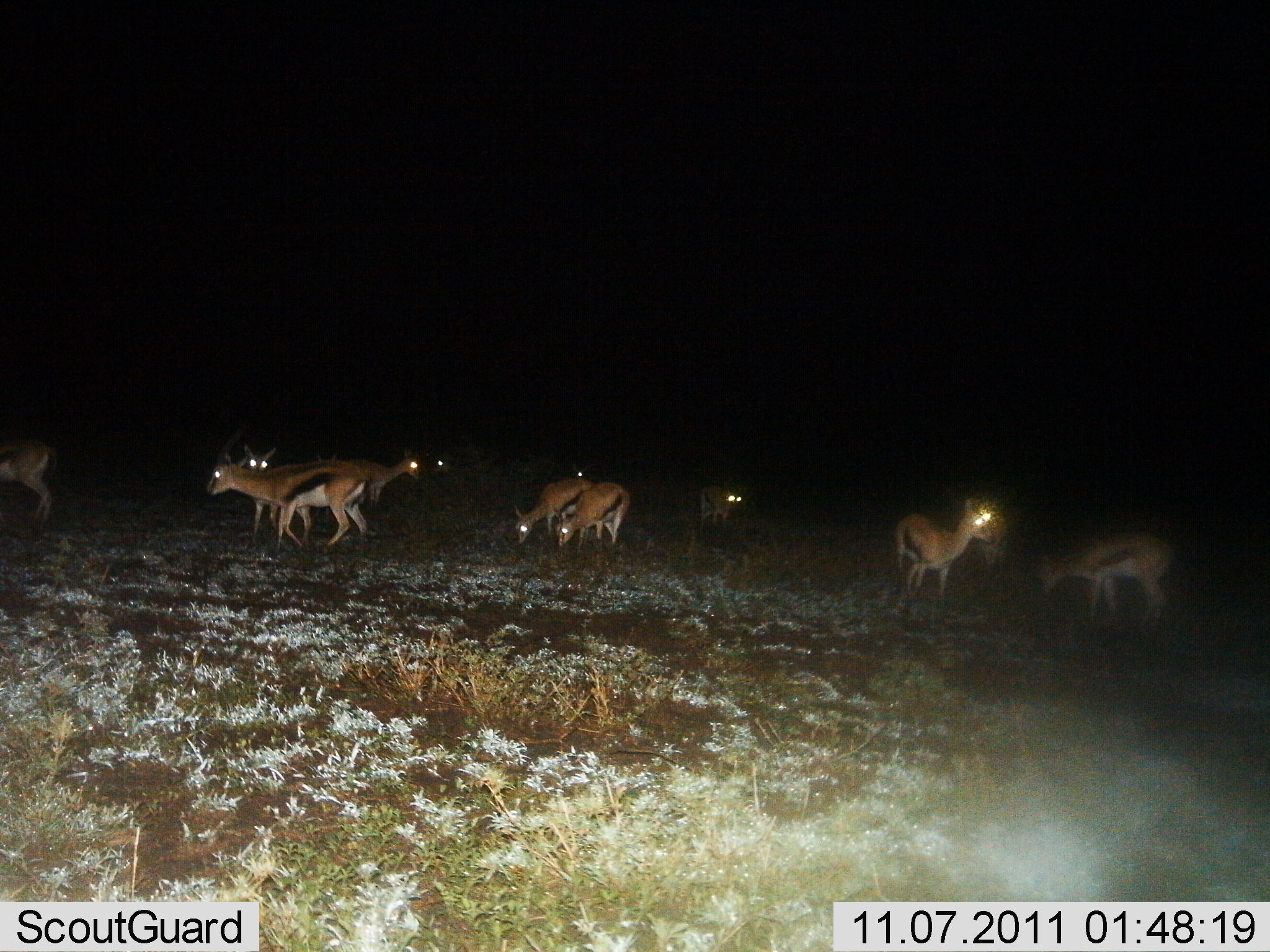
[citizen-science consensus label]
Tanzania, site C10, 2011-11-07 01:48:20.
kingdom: Animalia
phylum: Chordata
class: Mammalia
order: Artiodactyla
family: Bovidae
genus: Eudorcas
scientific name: Eudorcas thomsonii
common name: thomson's gazelle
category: gazellethomsons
Gazellethomsons (thomson's gazelle) (Eudorcas thomsonii), count 11-50. Behavior (volunteer vote fractions): standing 67%, resting 8%, moving 25%, interacting 8%. Young present (vote fraction): 8%. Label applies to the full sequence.